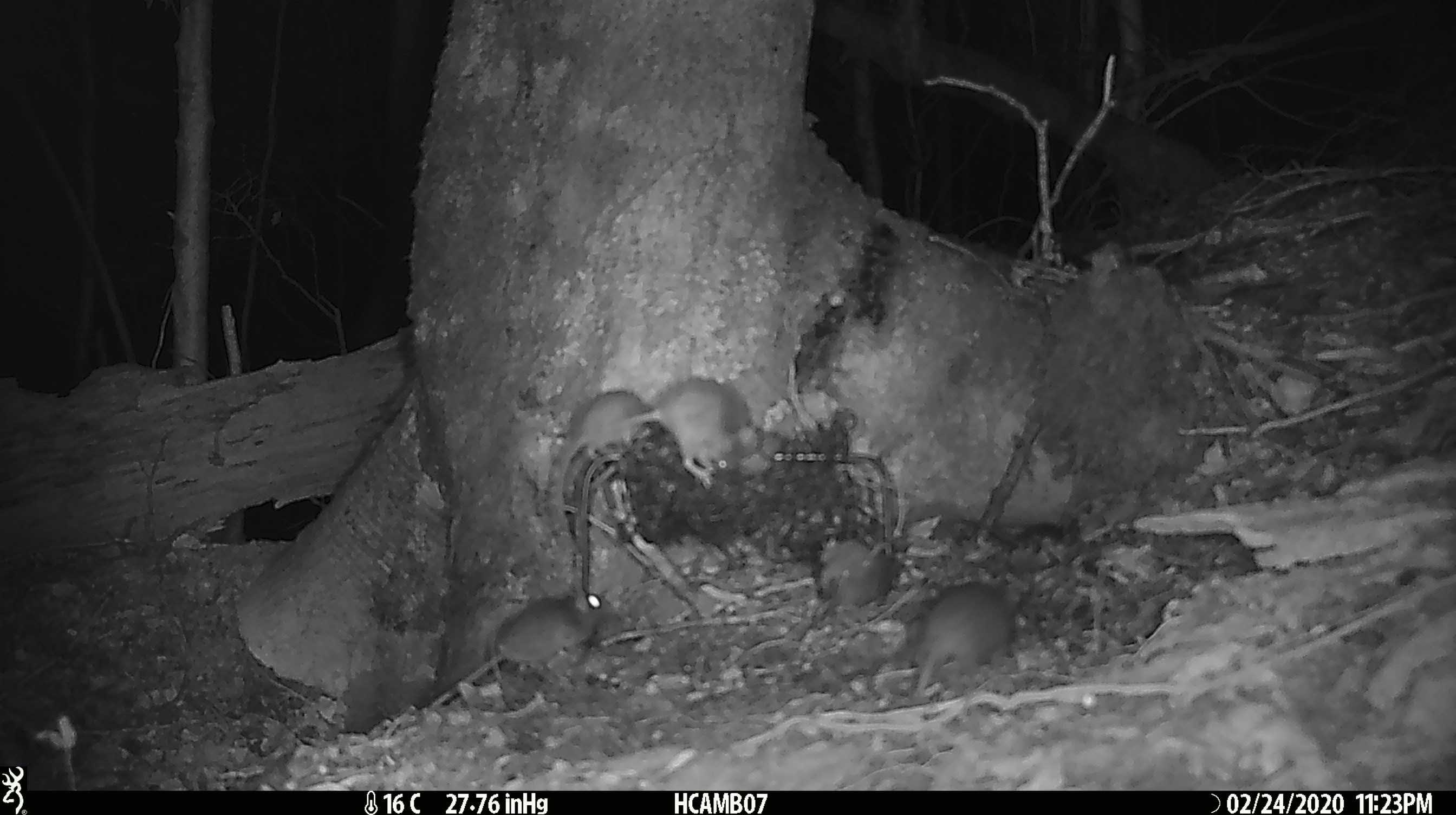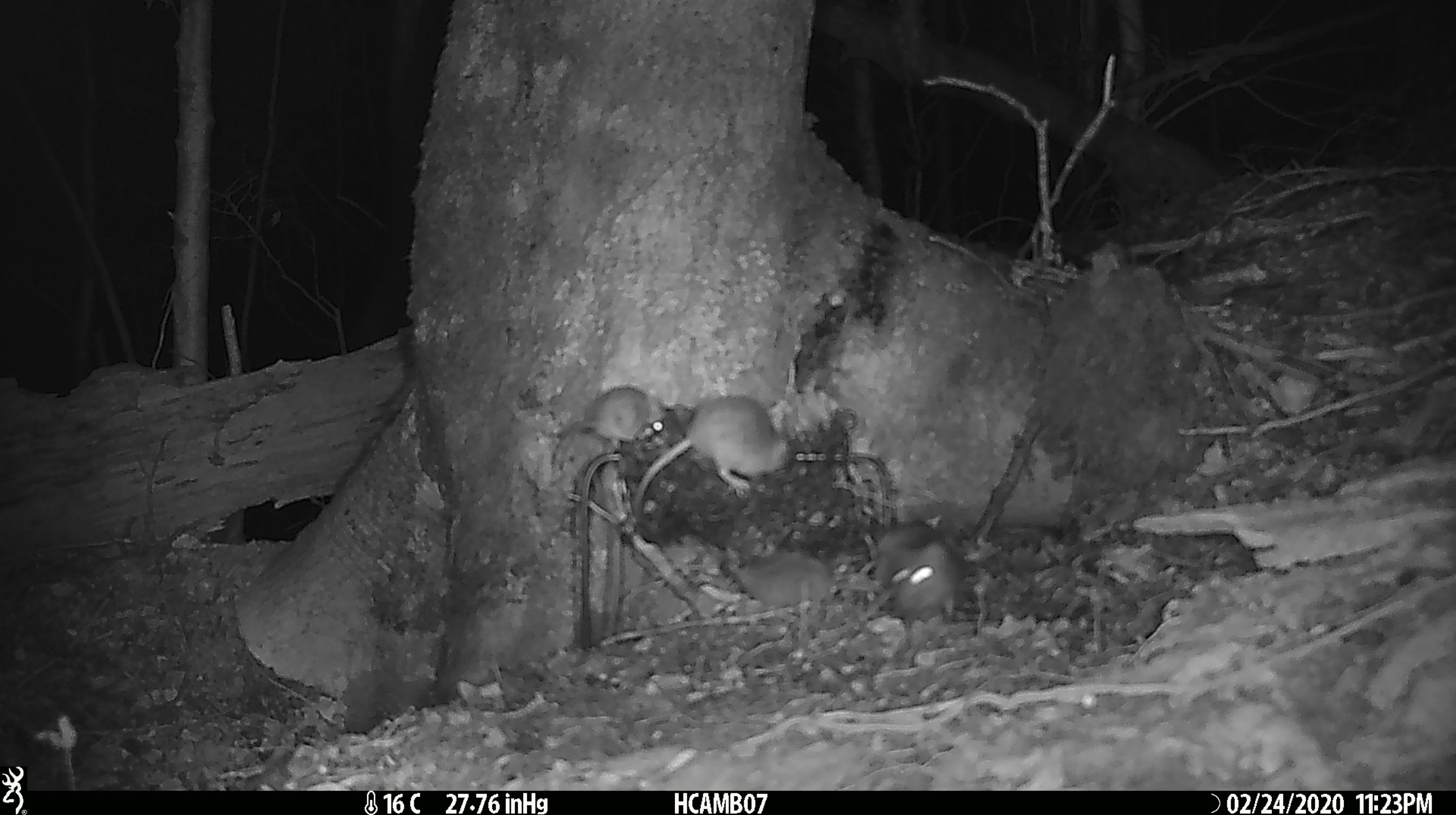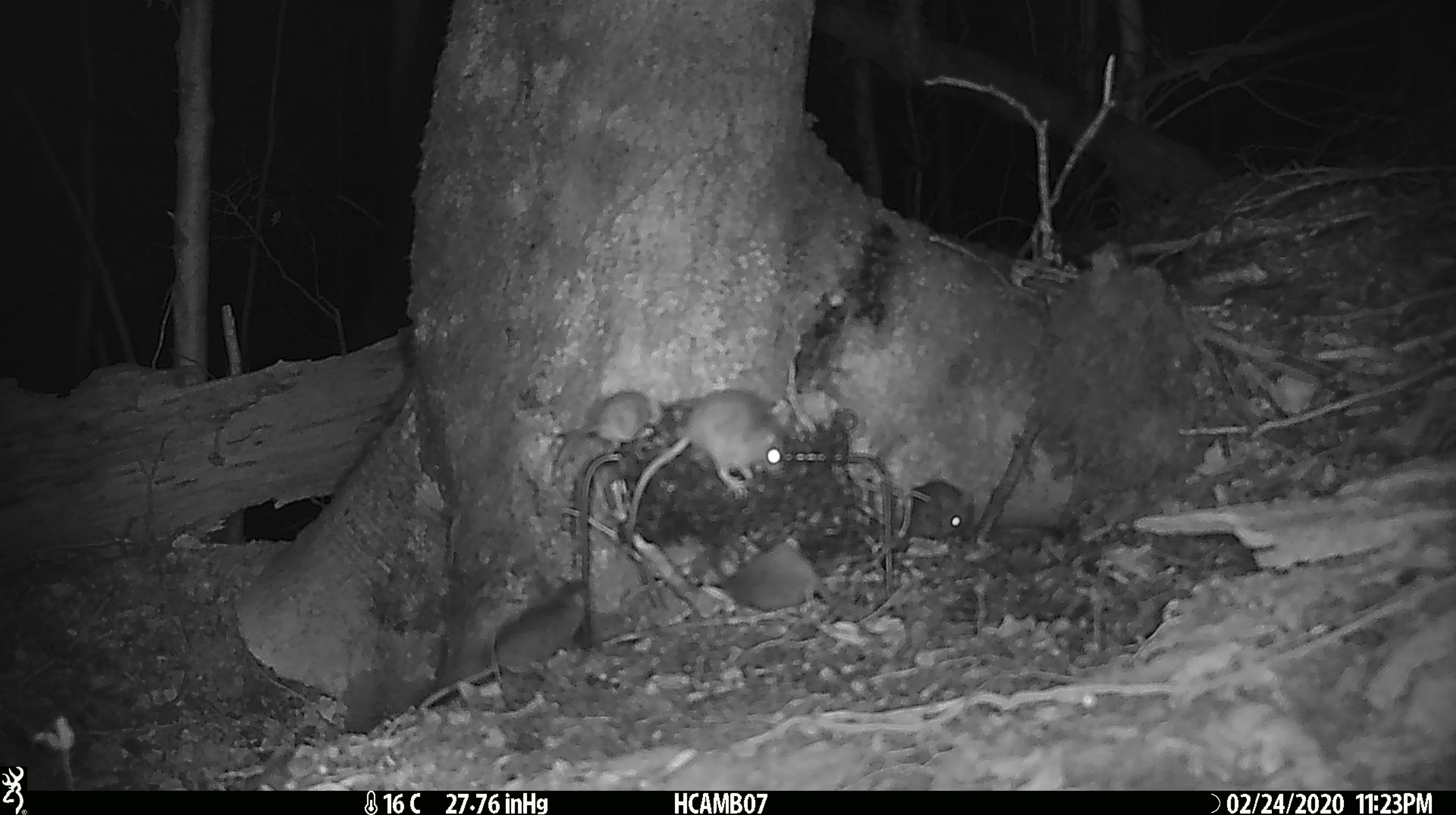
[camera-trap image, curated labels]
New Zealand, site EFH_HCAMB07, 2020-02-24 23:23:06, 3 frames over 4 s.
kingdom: Animalia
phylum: Chordata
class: Mammalia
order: Rodentia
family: Muridae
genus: Mus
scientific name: Mus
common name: mouse